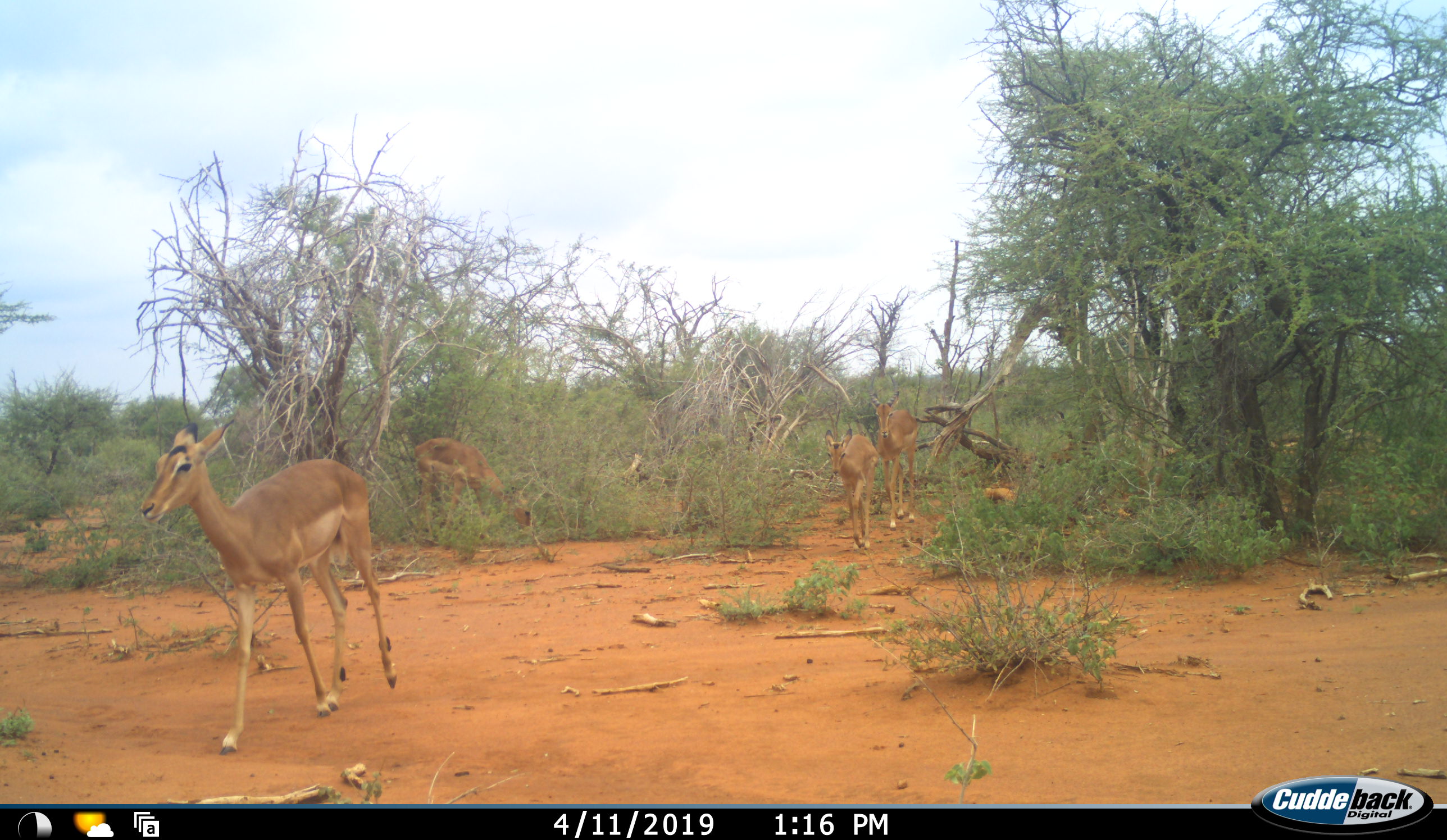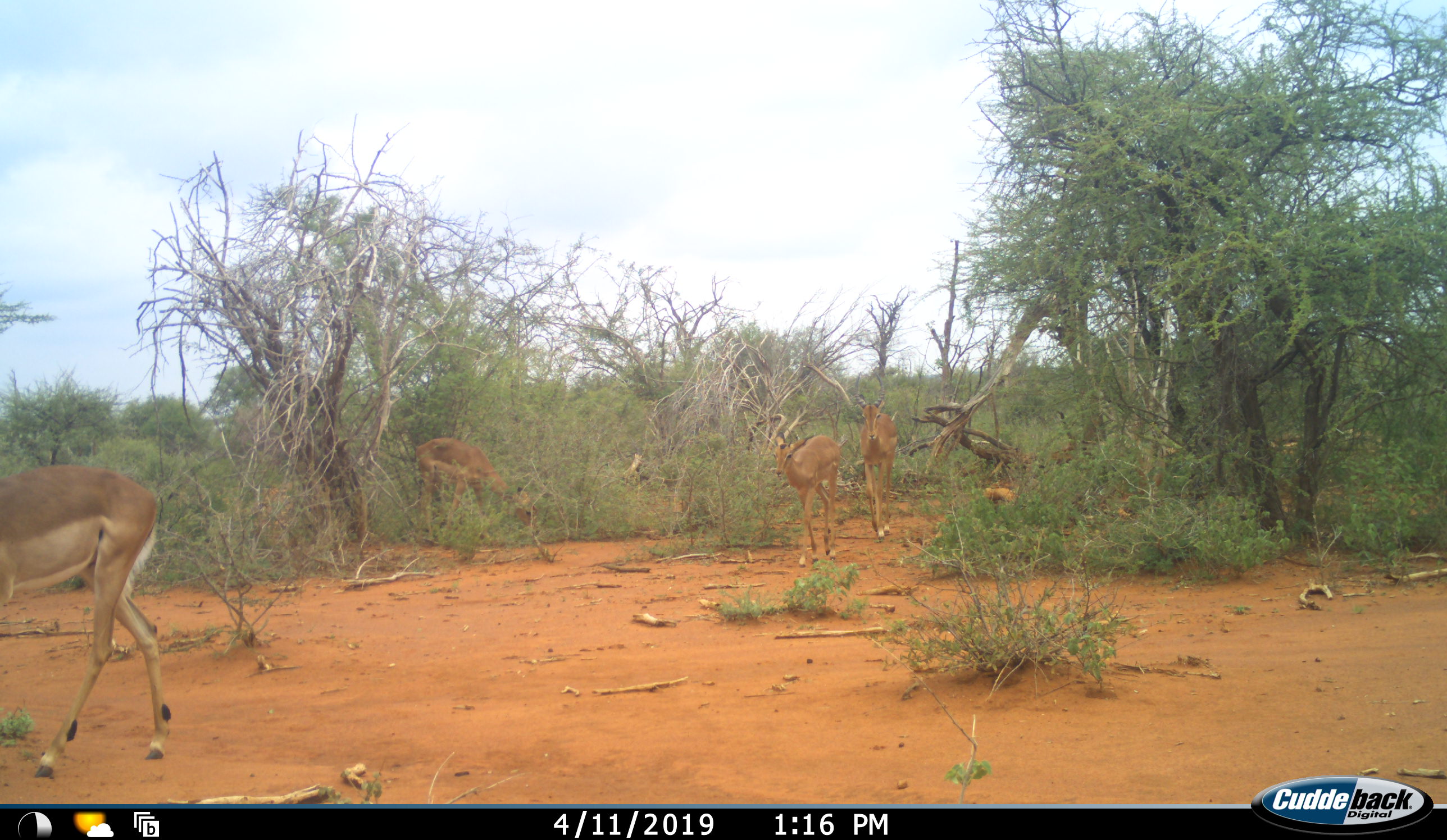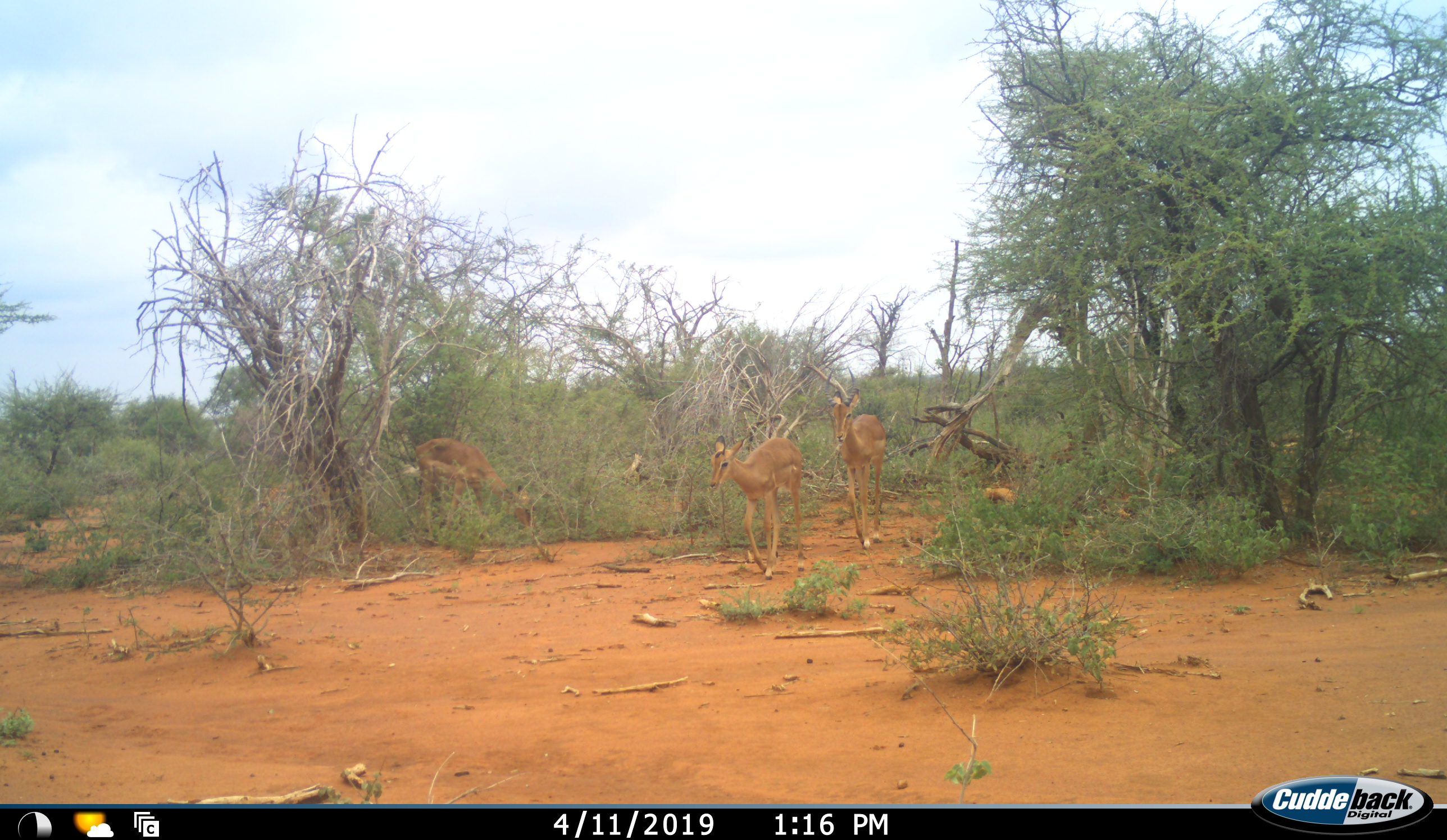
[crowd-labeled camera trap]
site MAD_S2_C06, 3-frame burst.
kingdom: Animalia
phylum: Chordata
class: Mammalia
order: Artiodactyla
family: Bovidae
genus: Aepyceros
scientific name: Aepyceros melampus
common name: impala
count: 4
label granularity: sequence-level